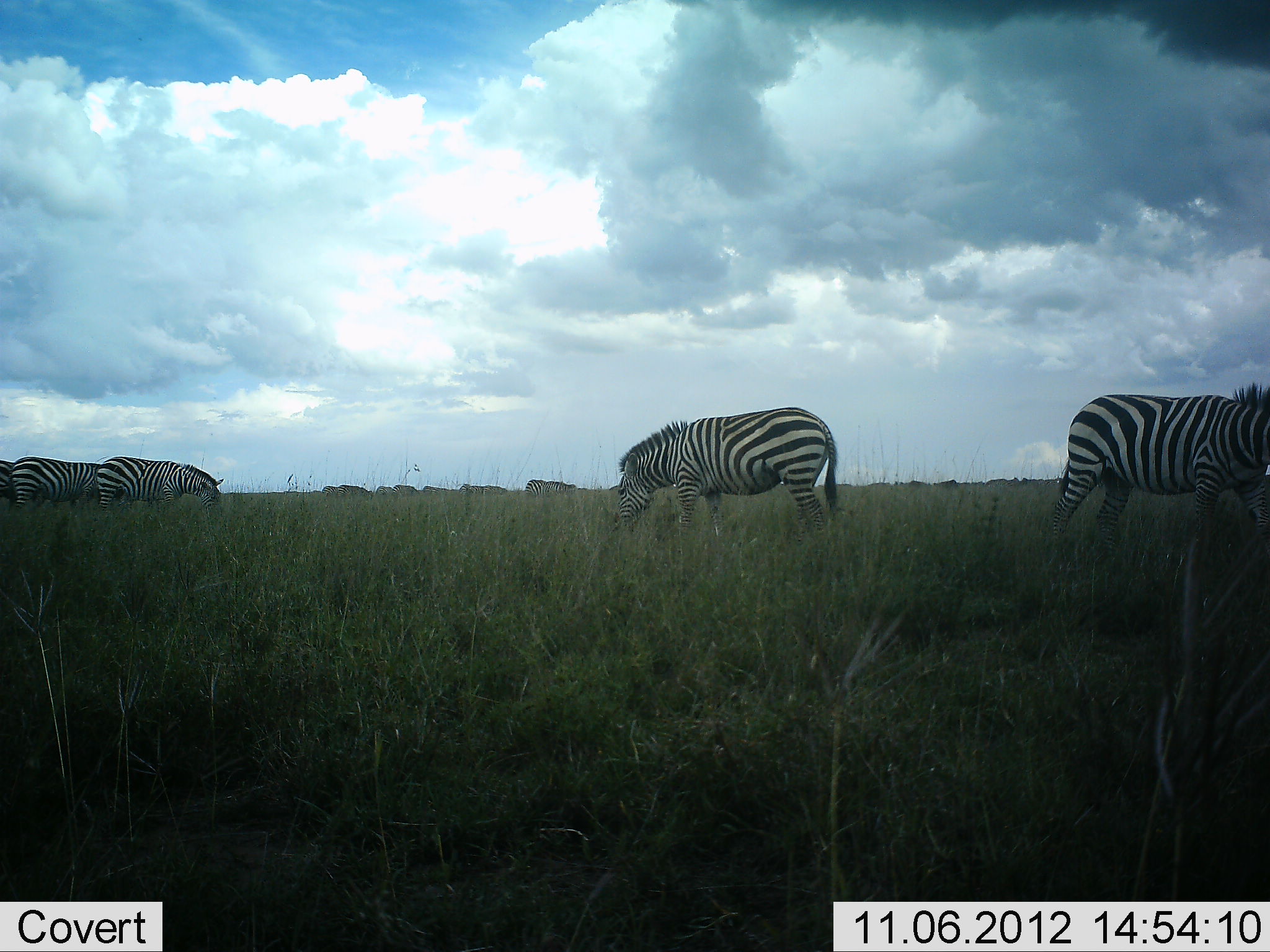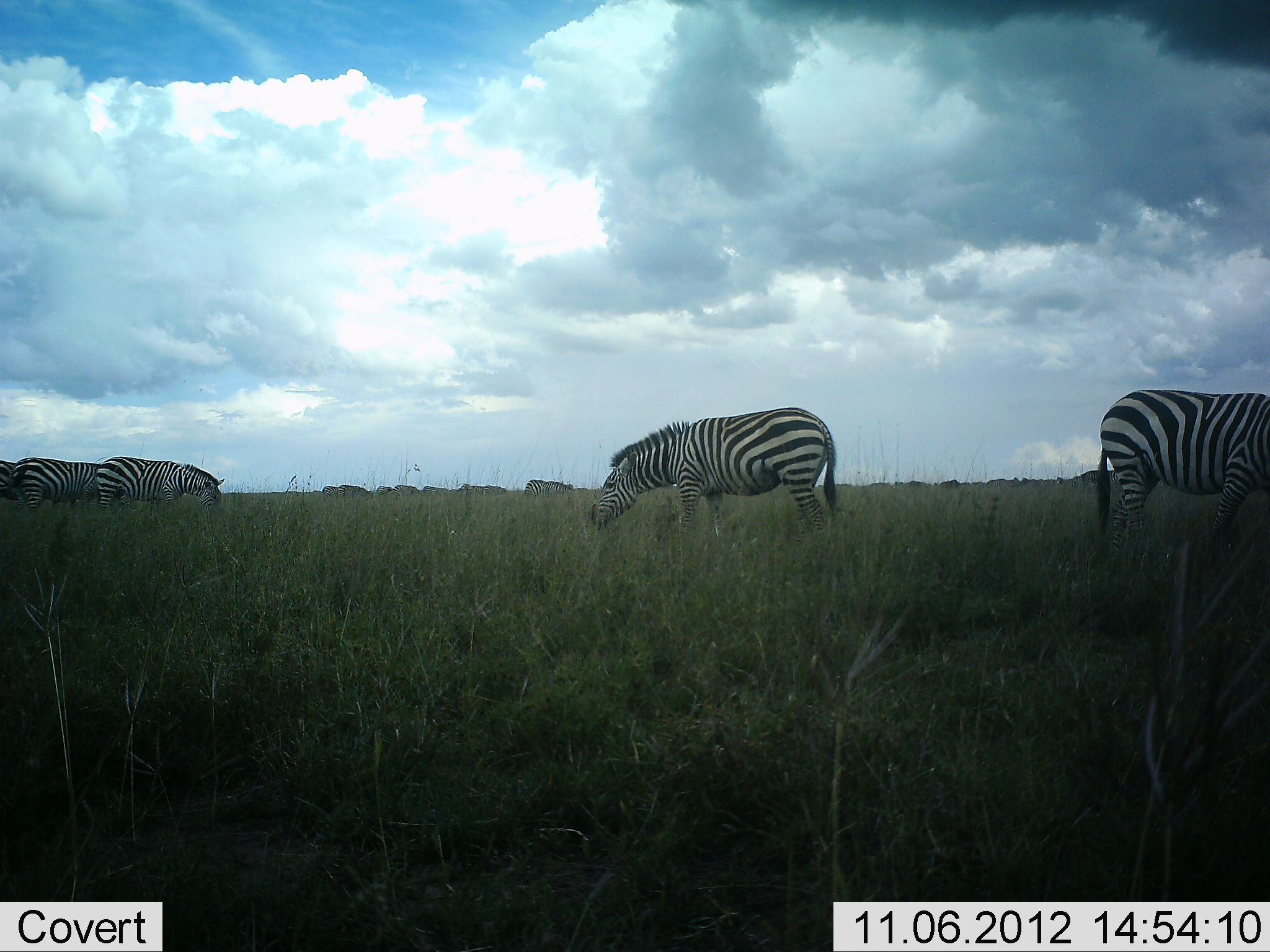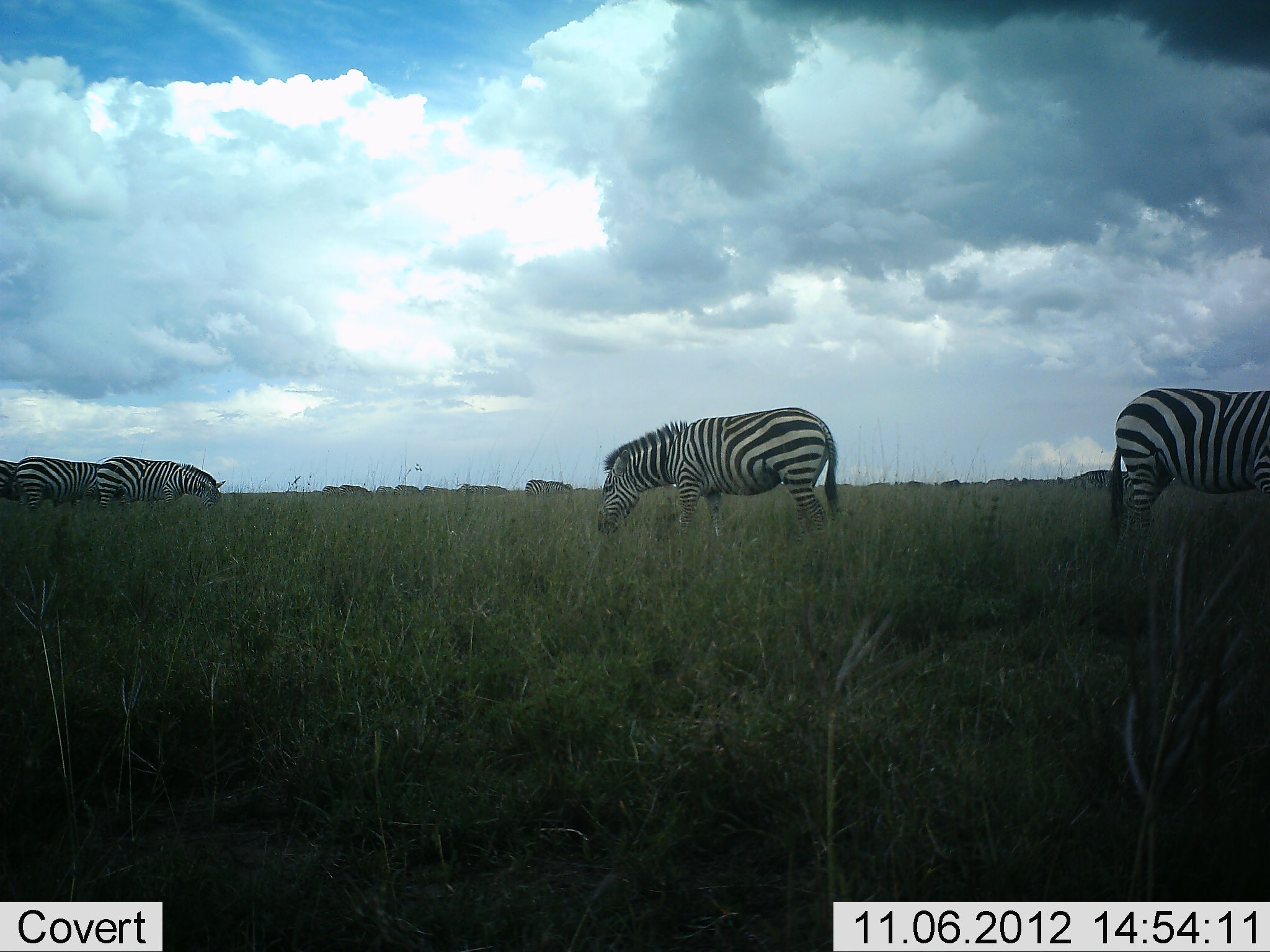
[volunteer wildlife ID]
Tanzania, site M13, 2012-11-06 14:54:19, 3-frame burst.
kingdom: Animalia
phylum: Chordata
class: Mammalia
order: Perissodactyla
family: Equidae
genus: Equus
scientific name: Equus quagga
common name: plains zebra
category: zebra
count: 5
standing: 40%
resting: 0%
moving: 30%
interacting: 0%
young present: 0%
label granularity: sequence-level